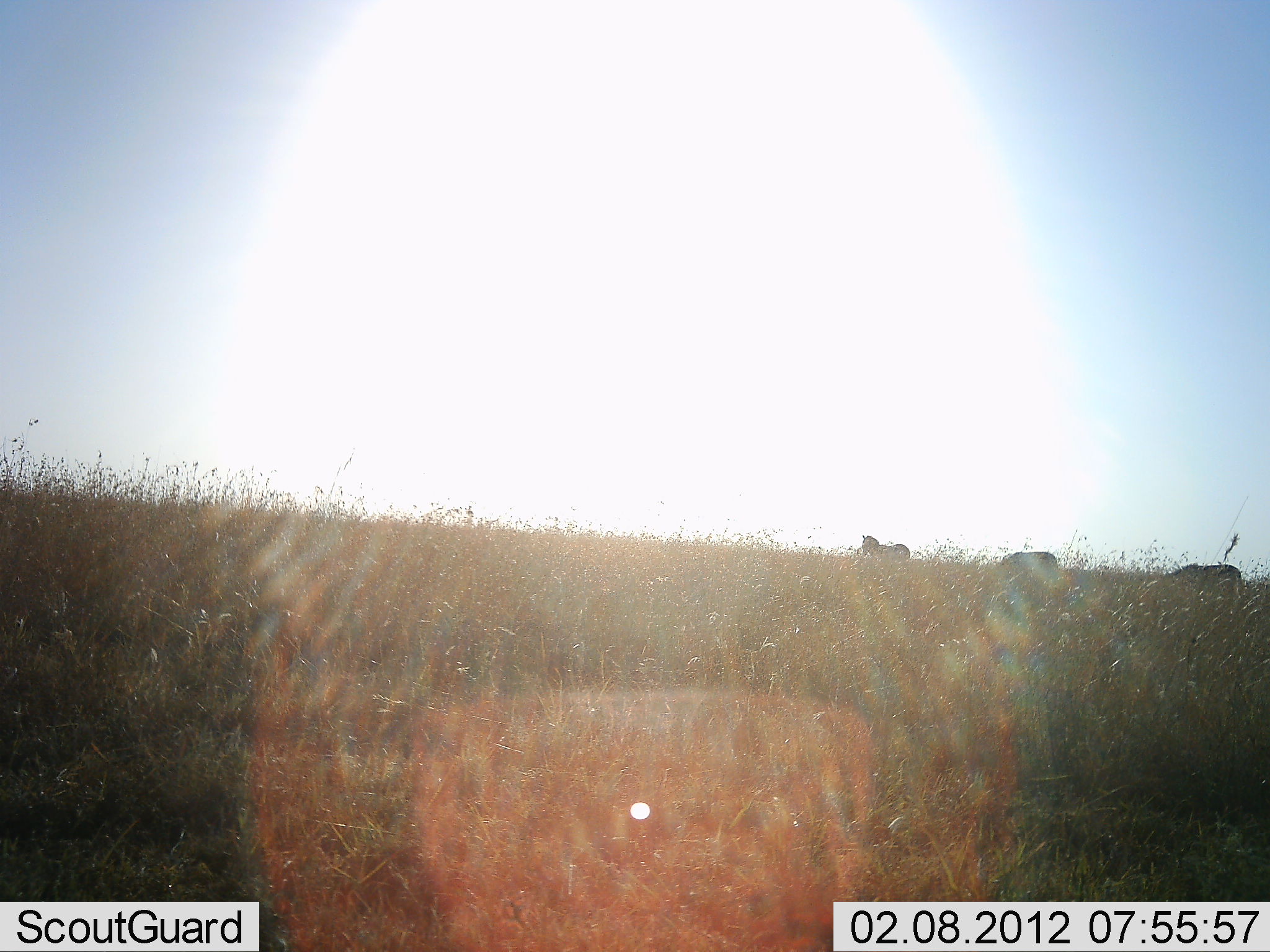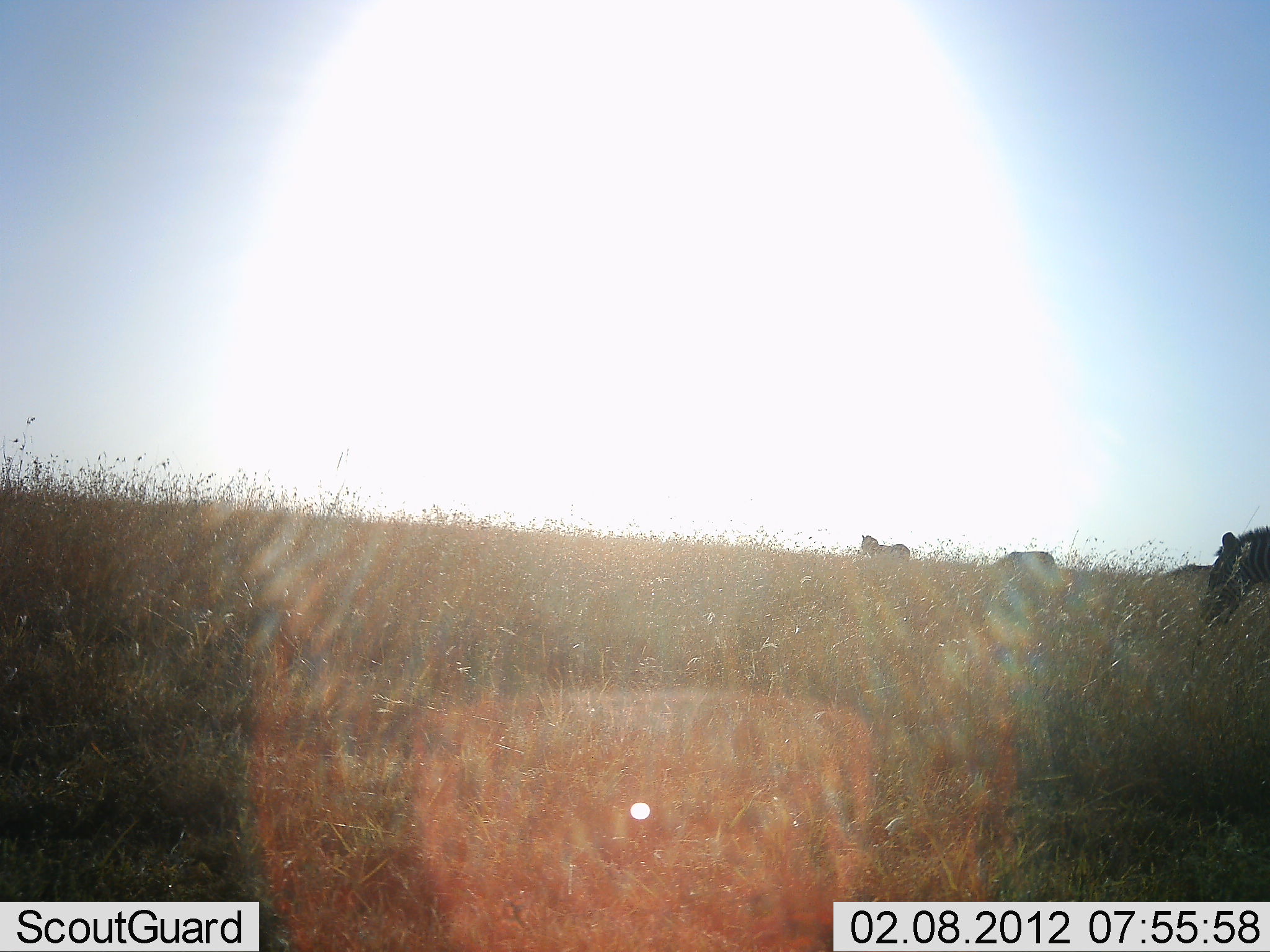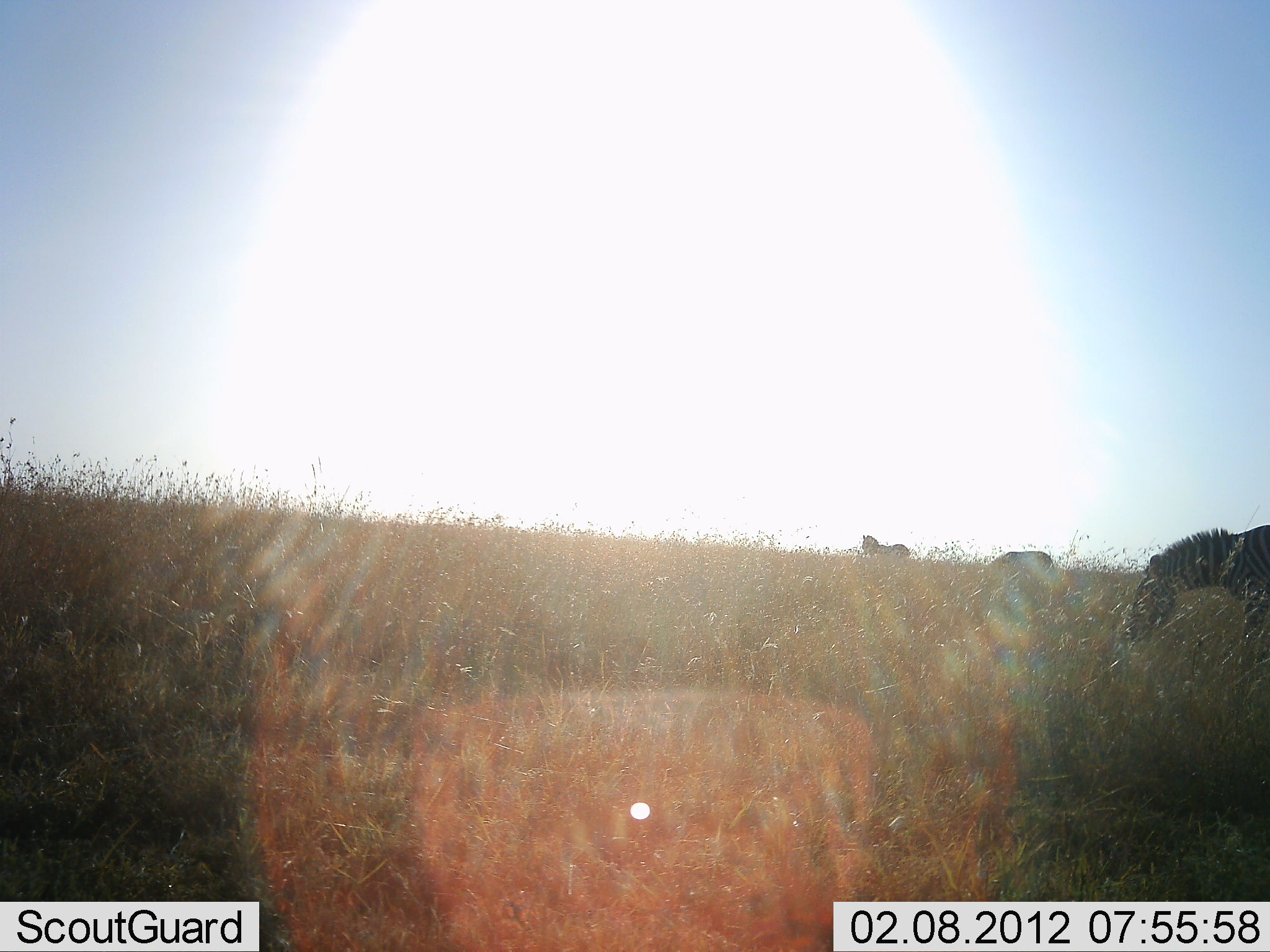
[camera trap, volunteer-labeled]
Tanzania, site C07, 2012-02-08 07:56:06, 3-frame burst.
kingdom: Animalia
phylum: Chordata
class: Mammalia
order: Perissodactyla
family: Equidae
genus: Equus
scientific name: Equus quagga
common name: plains zebra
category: zebra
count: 4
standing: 57%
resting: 0%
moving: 61%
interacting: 0%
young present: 0%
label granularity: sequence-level